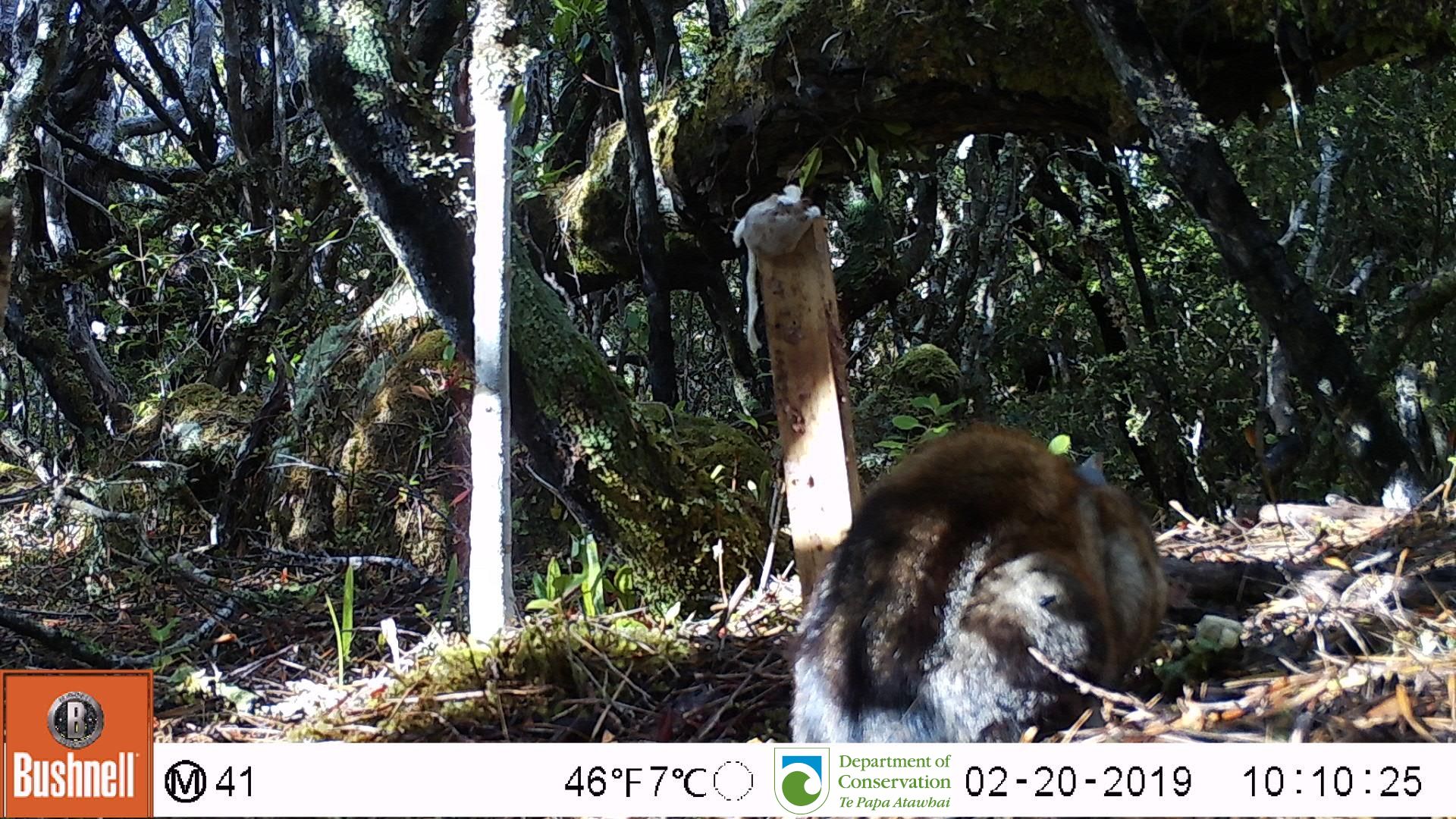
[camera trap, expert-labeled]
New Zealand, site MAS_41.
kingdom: Animalia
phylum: Chordata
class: Mammalia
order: Carnivora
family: Felidae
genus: Felis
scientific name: Felis catus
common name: domestic cat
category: cat